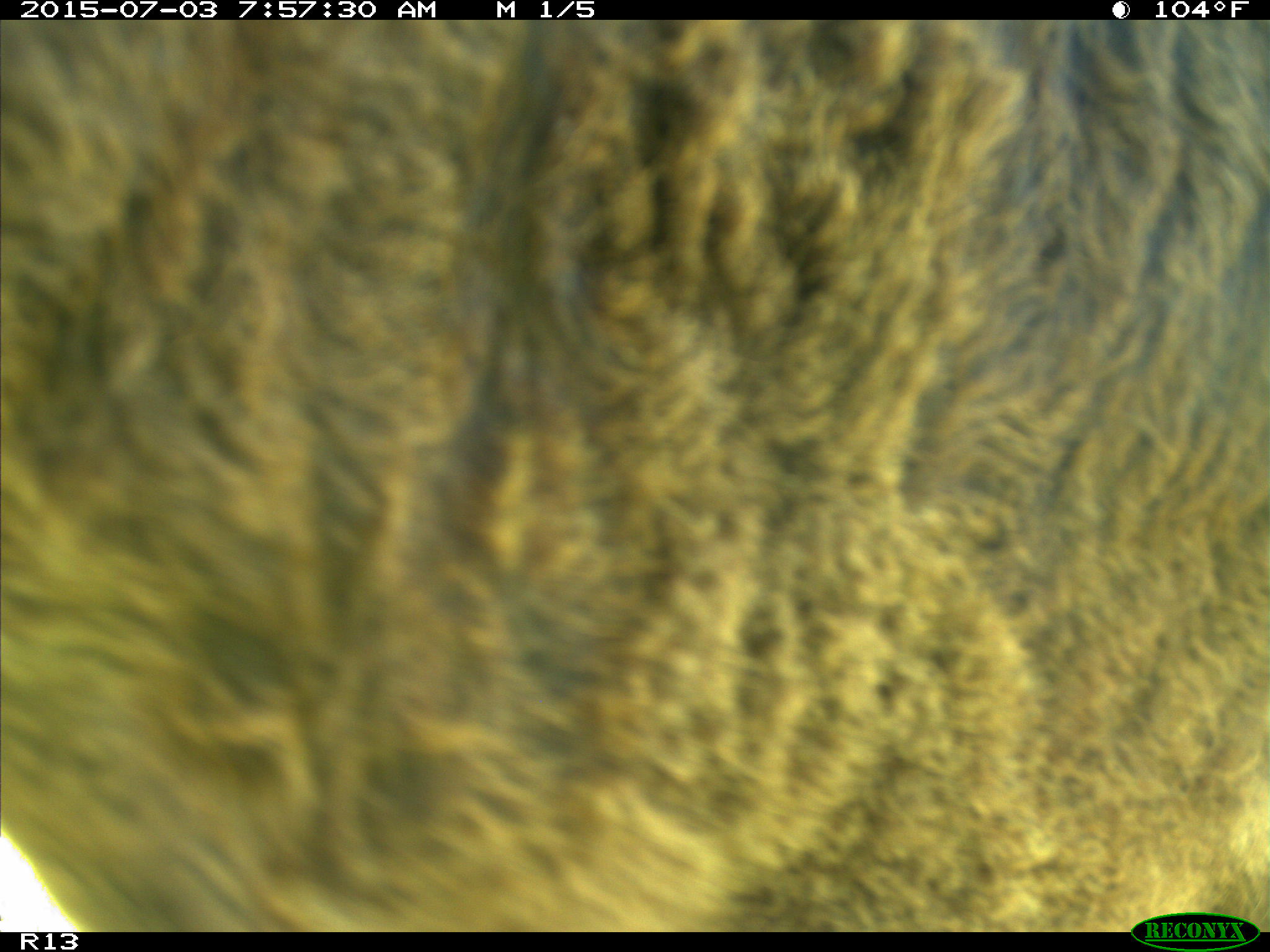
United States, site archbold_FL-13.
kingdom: Animalia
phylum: Chordata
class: Mammalia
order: Artiodactyla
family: Bovidae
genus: Bos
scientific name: Bos taurus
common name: domestic cow